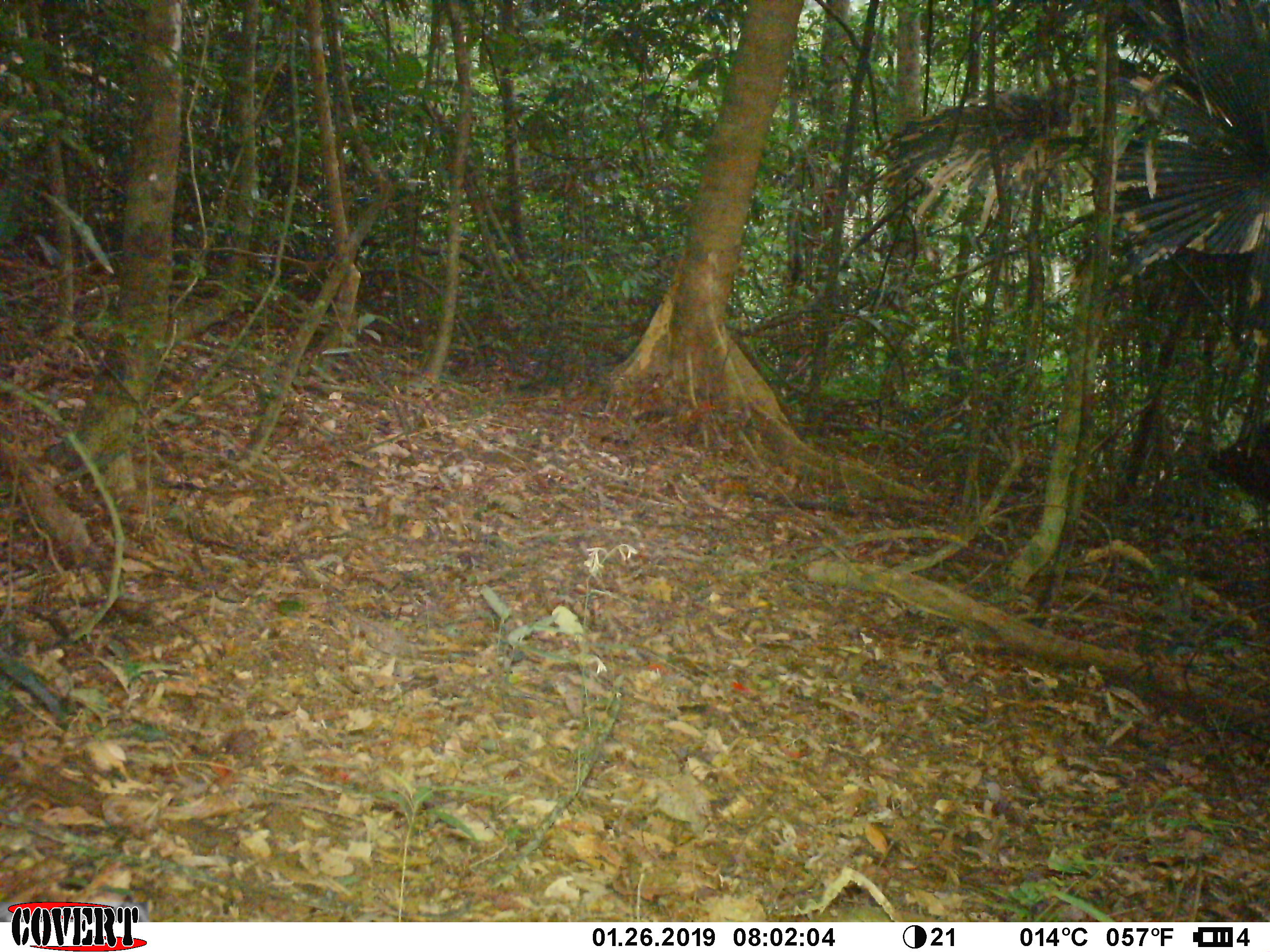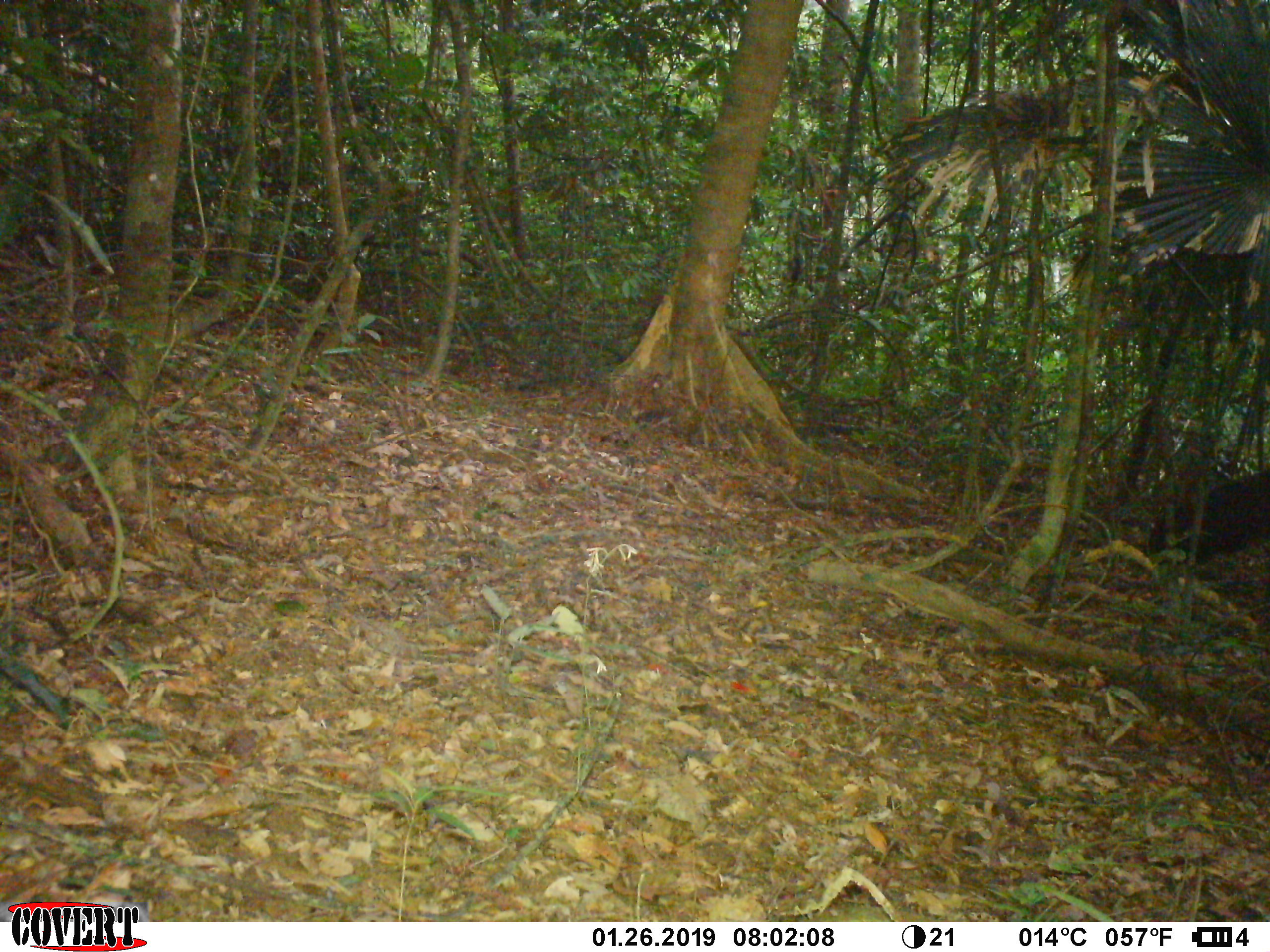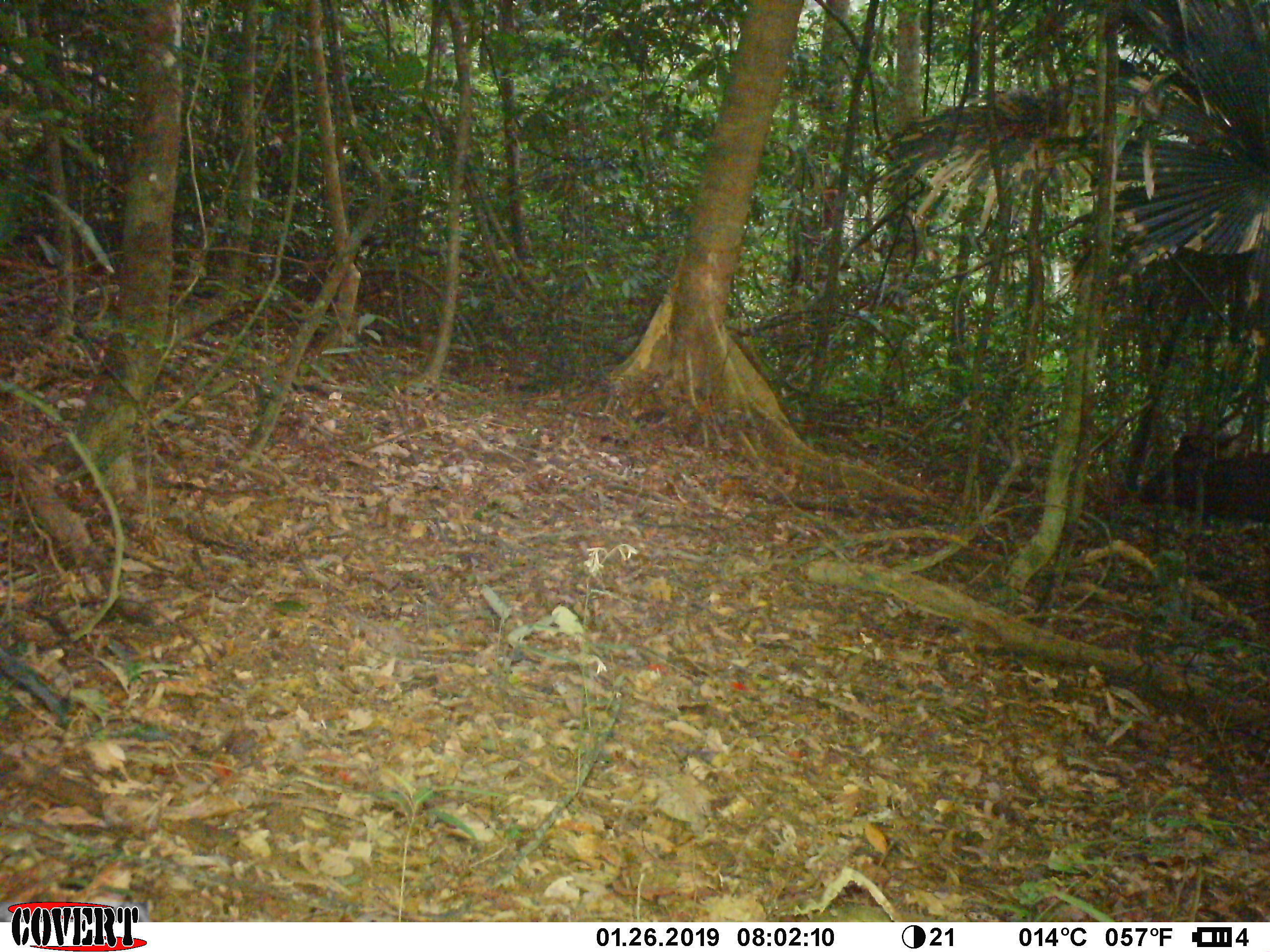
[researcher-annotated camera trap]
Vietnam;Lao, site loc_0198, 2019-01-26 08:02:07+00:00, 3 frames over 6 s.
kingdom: Animalia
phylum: Chordata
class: Mammalia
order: Artiodactyla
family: Cervidae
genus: Rusa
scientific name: Rusa unicolor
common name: sambar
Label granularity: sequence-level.